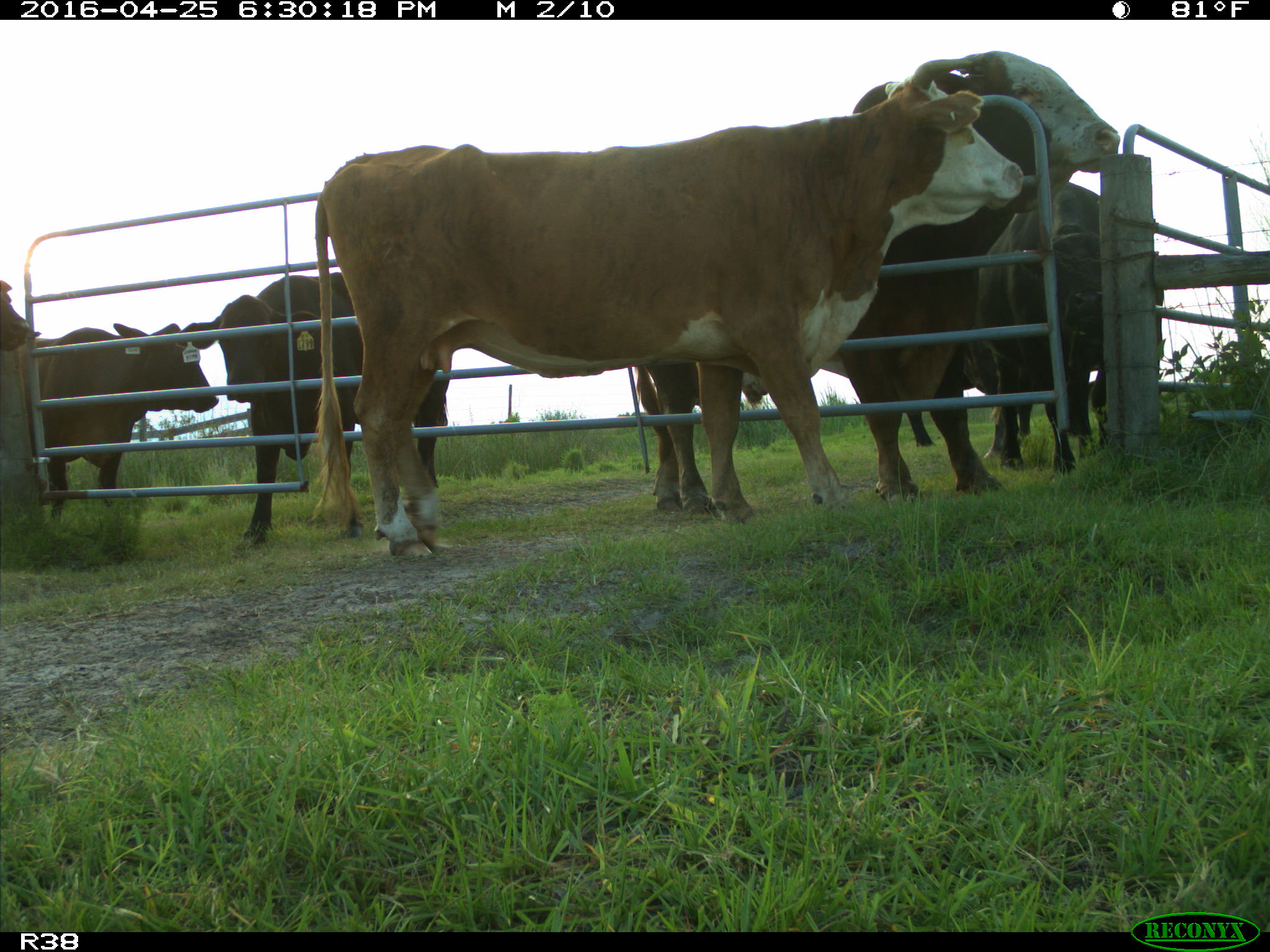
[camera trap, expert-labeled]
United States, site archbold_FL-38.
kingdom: Animalia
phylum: Chordata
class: Mammalia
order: Artiodactyla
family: Bovidae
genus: Bos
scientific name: Bos taurus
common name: domestic cow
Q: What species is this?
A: Bos taurus (domestic cow).